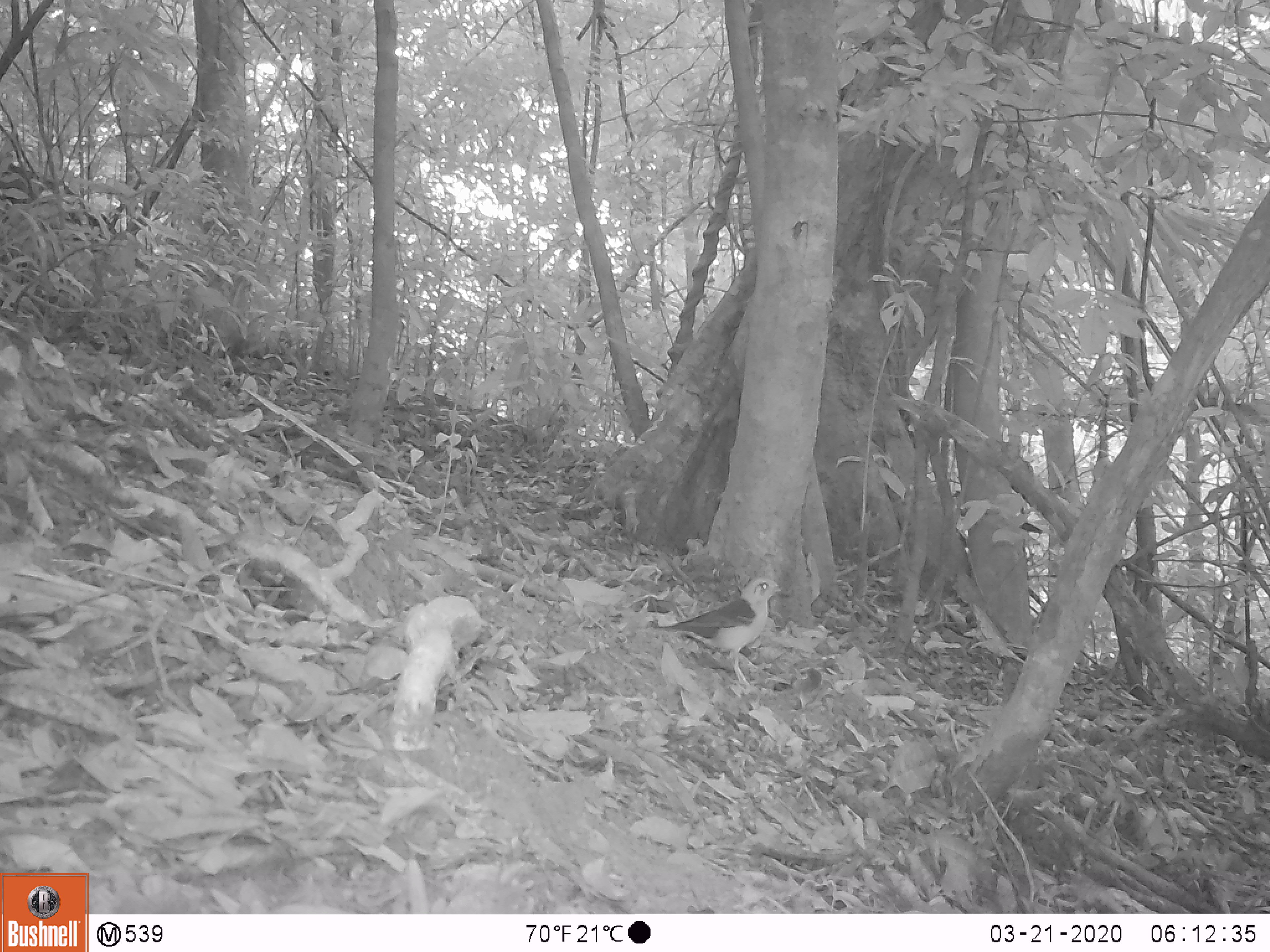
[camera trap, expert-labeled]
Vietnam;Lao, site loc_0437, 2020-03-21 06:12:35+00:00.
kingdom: Animalia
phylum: Chordata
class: Aves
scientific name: Aves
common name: bird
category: unidentified bird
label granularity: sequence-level